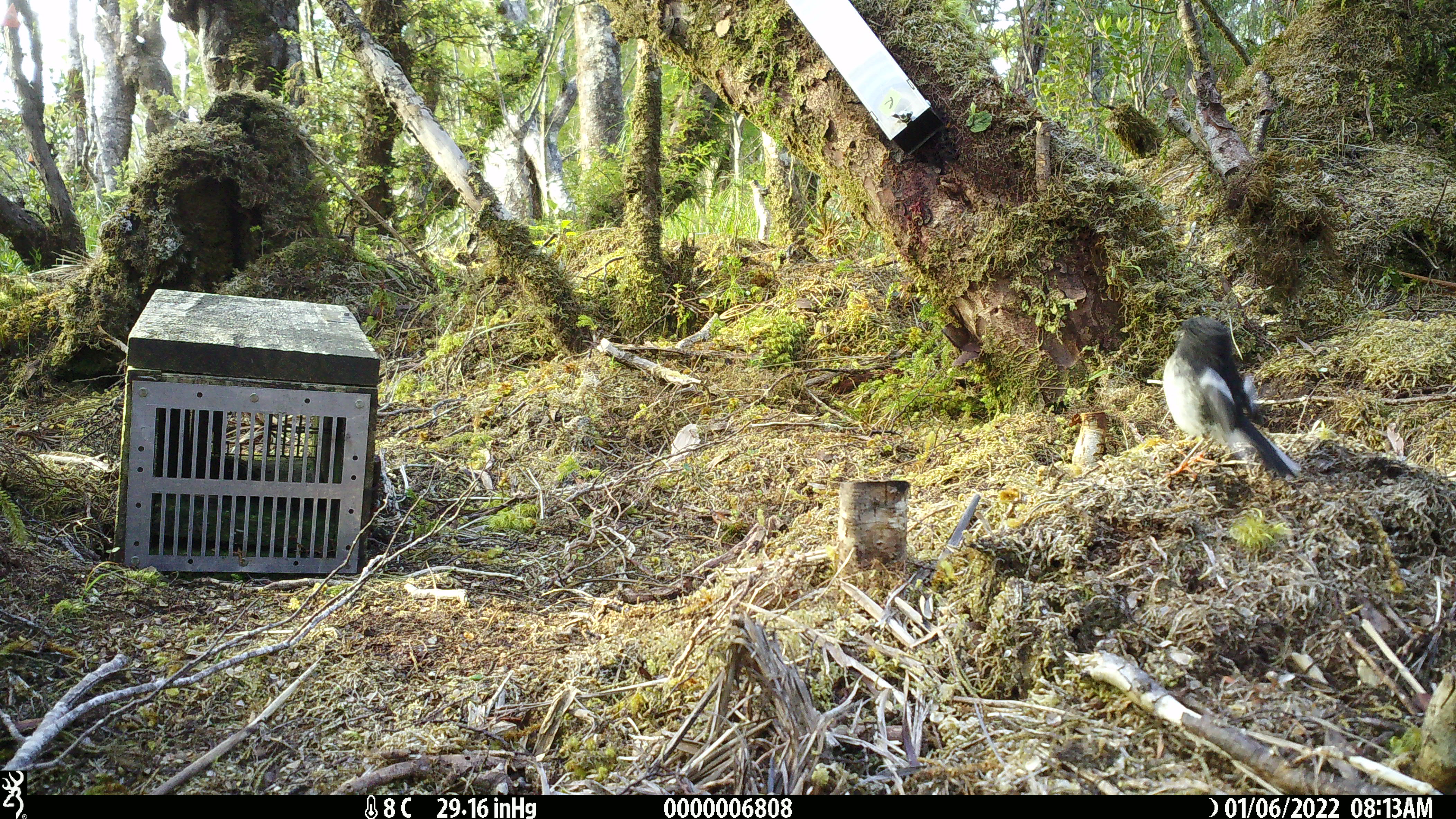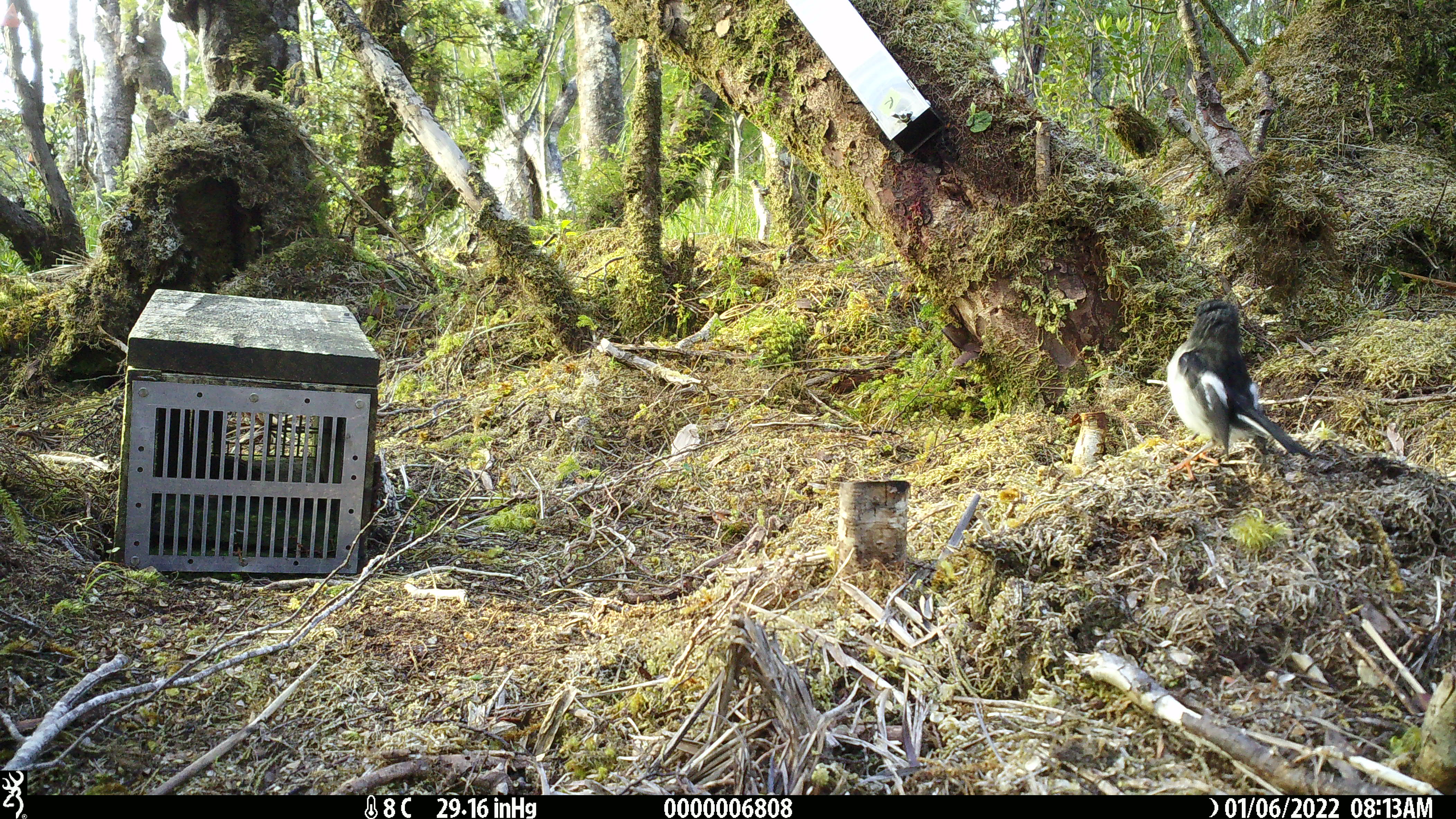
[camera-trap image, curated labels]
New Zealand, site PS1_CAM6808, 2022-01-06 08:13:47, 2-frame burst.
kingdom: Animalia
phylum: Chordata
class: Aves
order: Passeriformes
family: Petroicidae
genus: Petroica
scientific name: Petroica macrocephala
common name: tomtit